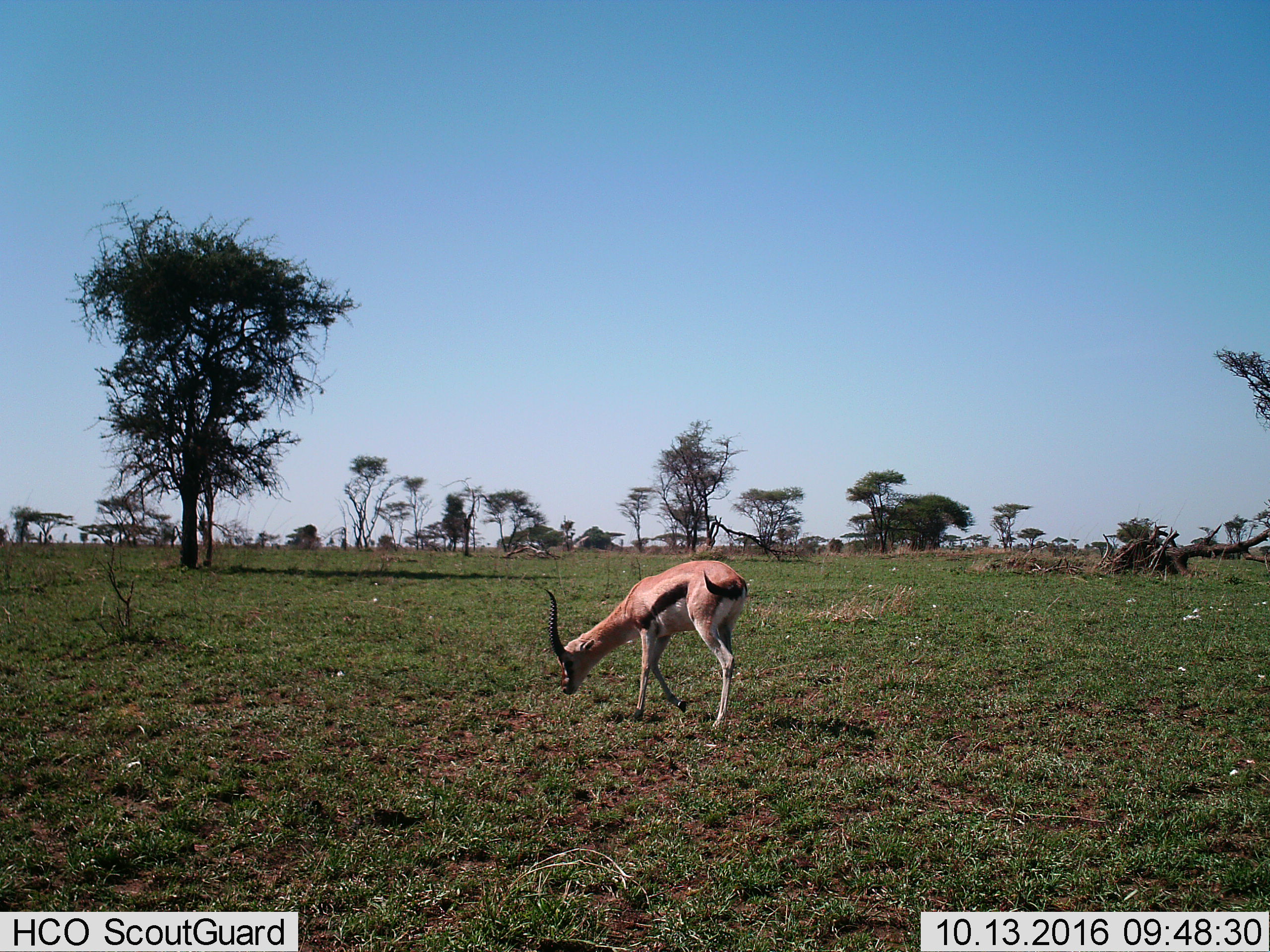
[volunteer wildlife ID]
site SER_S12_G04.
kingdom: Animalia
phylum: Chordata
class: Mammalia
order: Artiodactyla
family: Bovidae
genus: Eudorcas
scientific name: Eudorcas thomsonii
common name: thomson's gazelle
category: gazellethomsons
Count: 1.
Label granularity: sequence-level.